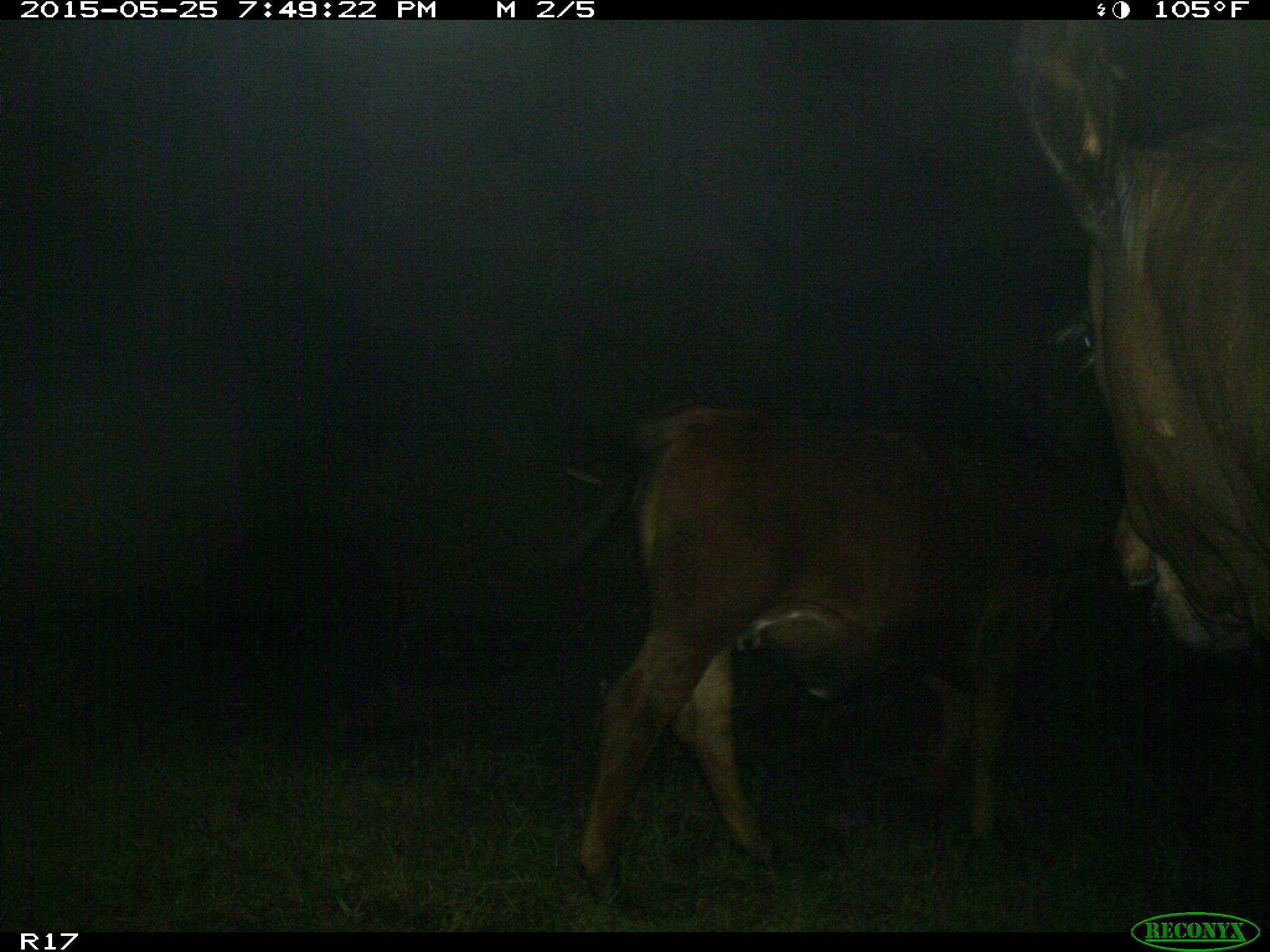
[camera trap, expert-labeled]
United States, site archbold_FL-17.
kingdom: Animalia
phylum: Chordata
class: Mammalia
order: Artiodactyla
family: Bovidae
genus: Bos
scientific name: Bos taurus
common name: domestic cow